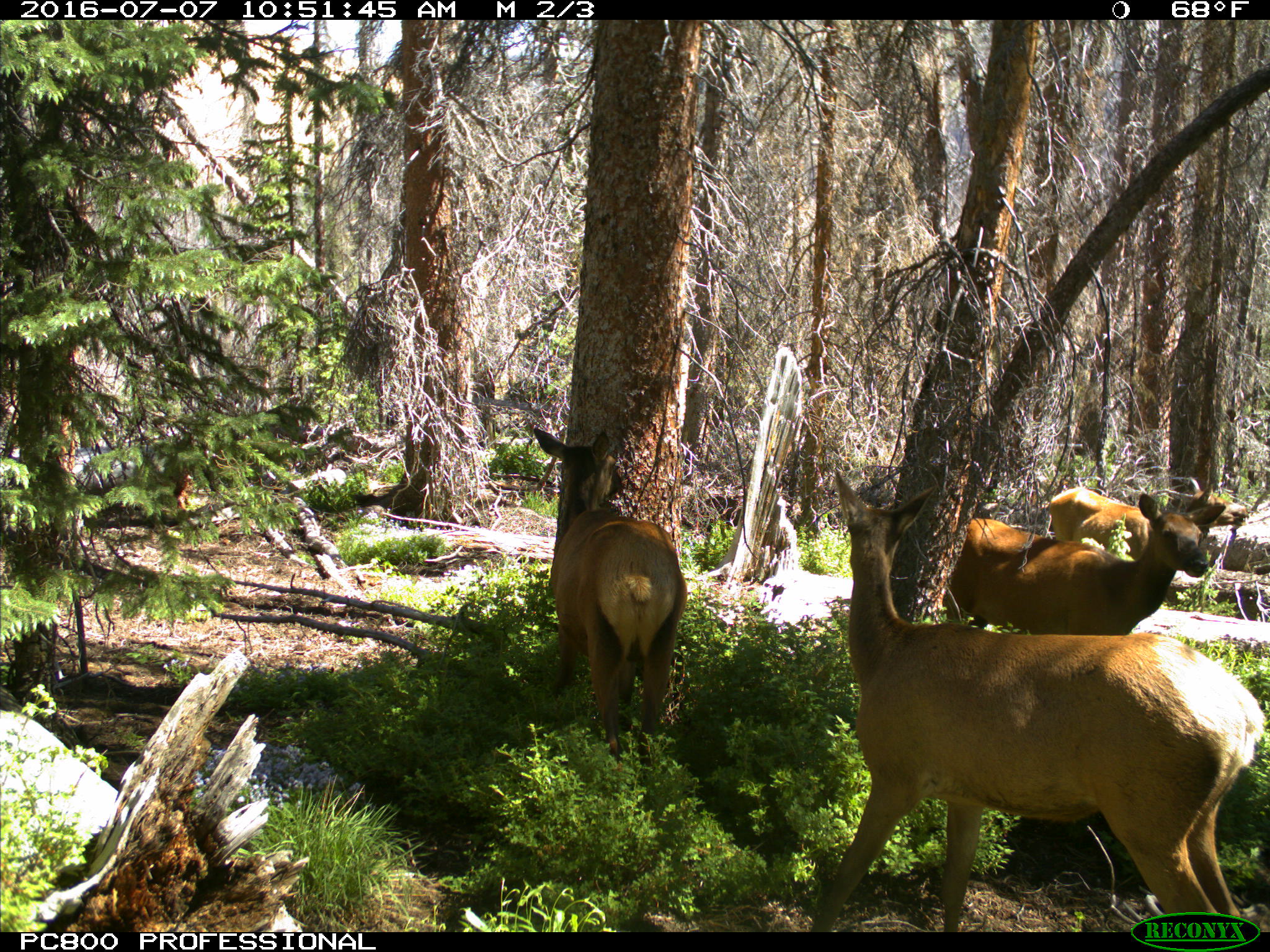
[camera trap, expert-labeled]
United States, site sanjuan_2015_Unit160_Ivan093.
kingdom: Animalia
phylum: Chordata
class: Mammalia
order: Artiodactyla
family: Cervidae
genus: Cervus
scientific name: Cervus elaphus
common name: red deer